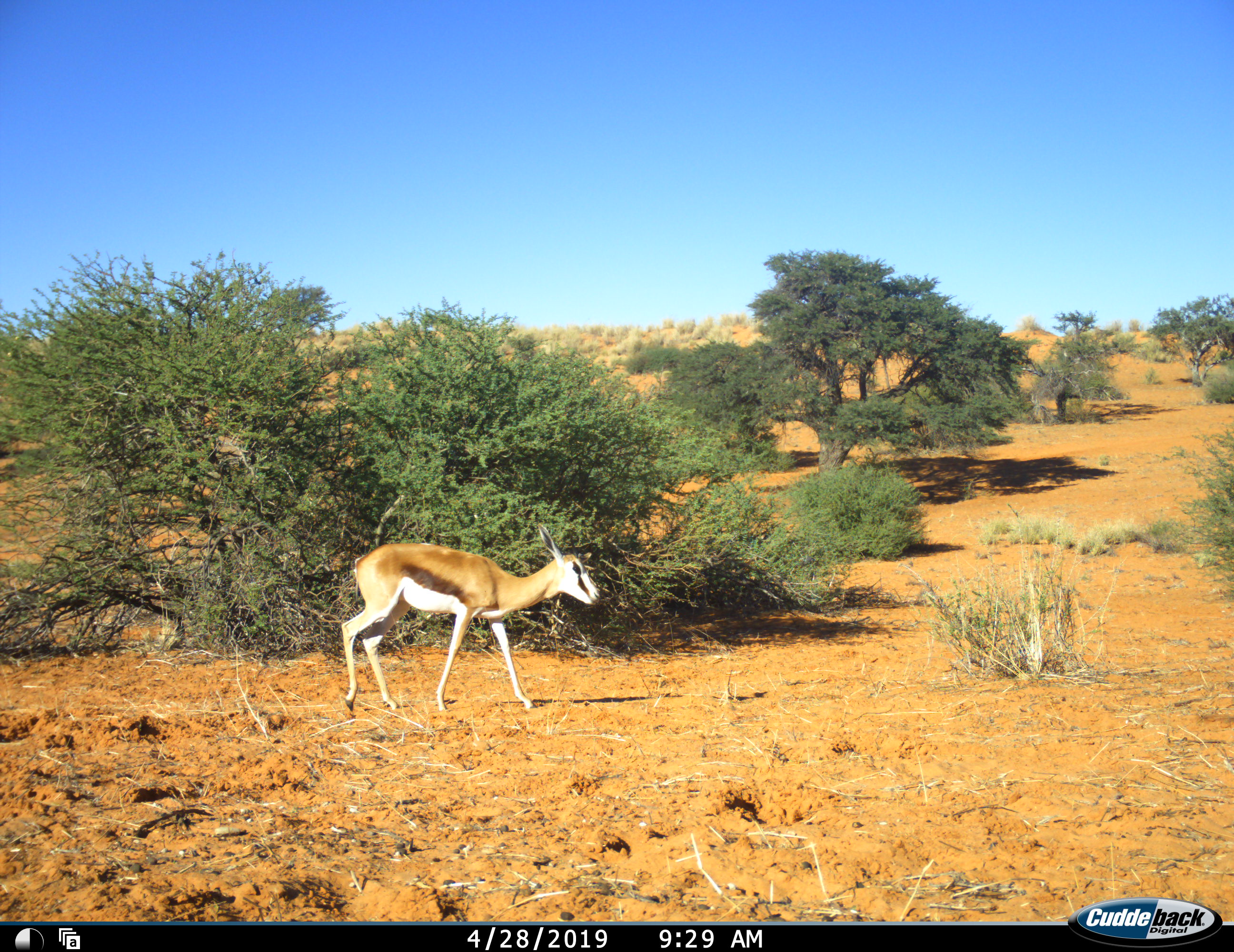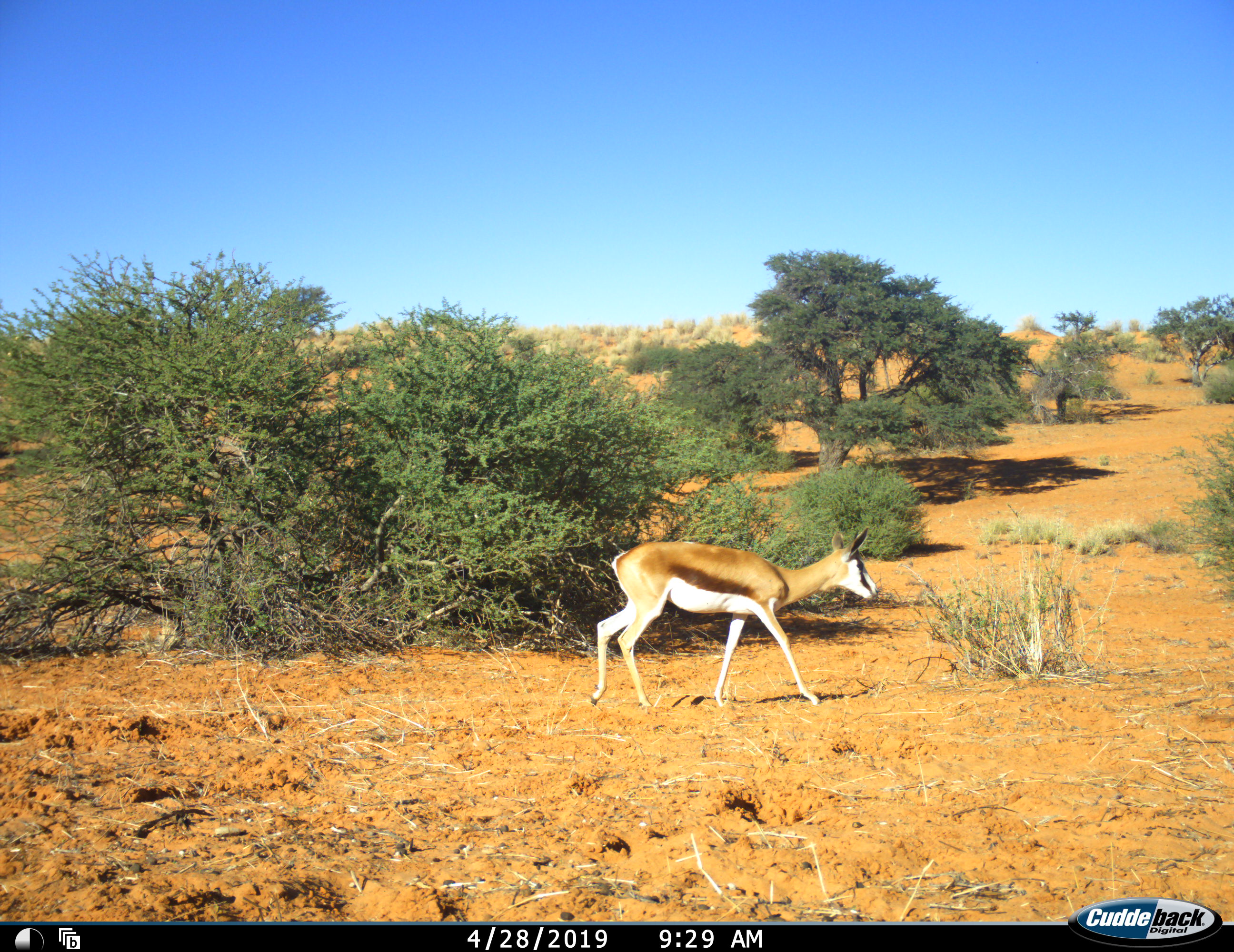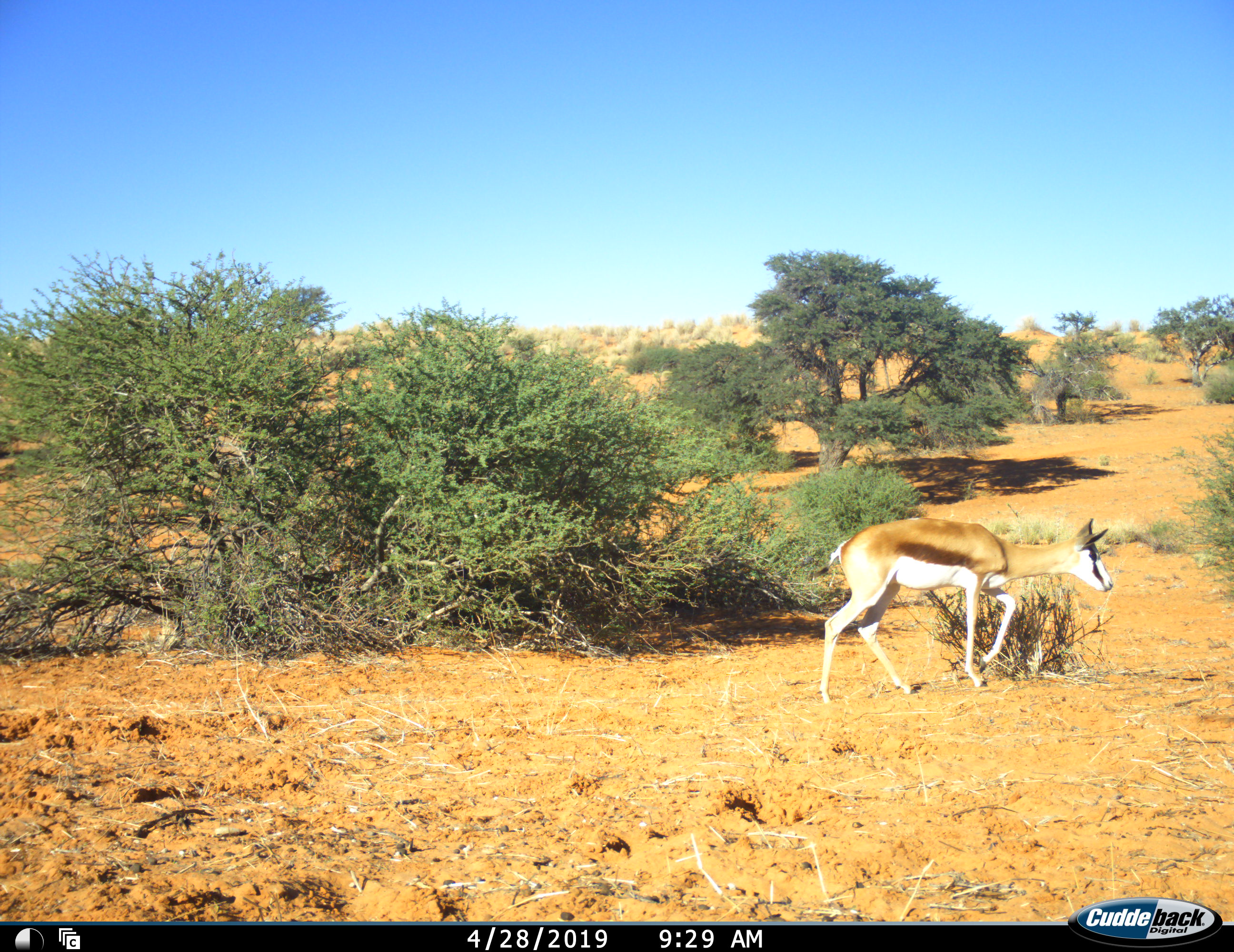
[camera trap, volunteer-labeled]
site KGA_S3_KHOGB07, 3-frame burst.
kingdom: Animalia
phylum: Chordata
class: Mammalia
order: Artiodactyla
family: Bovidae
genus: Antidorcas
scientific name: Antidorcas marsupialis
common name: springbok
Springbok (Antidorcas marsupialis), count 1. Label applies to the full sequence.